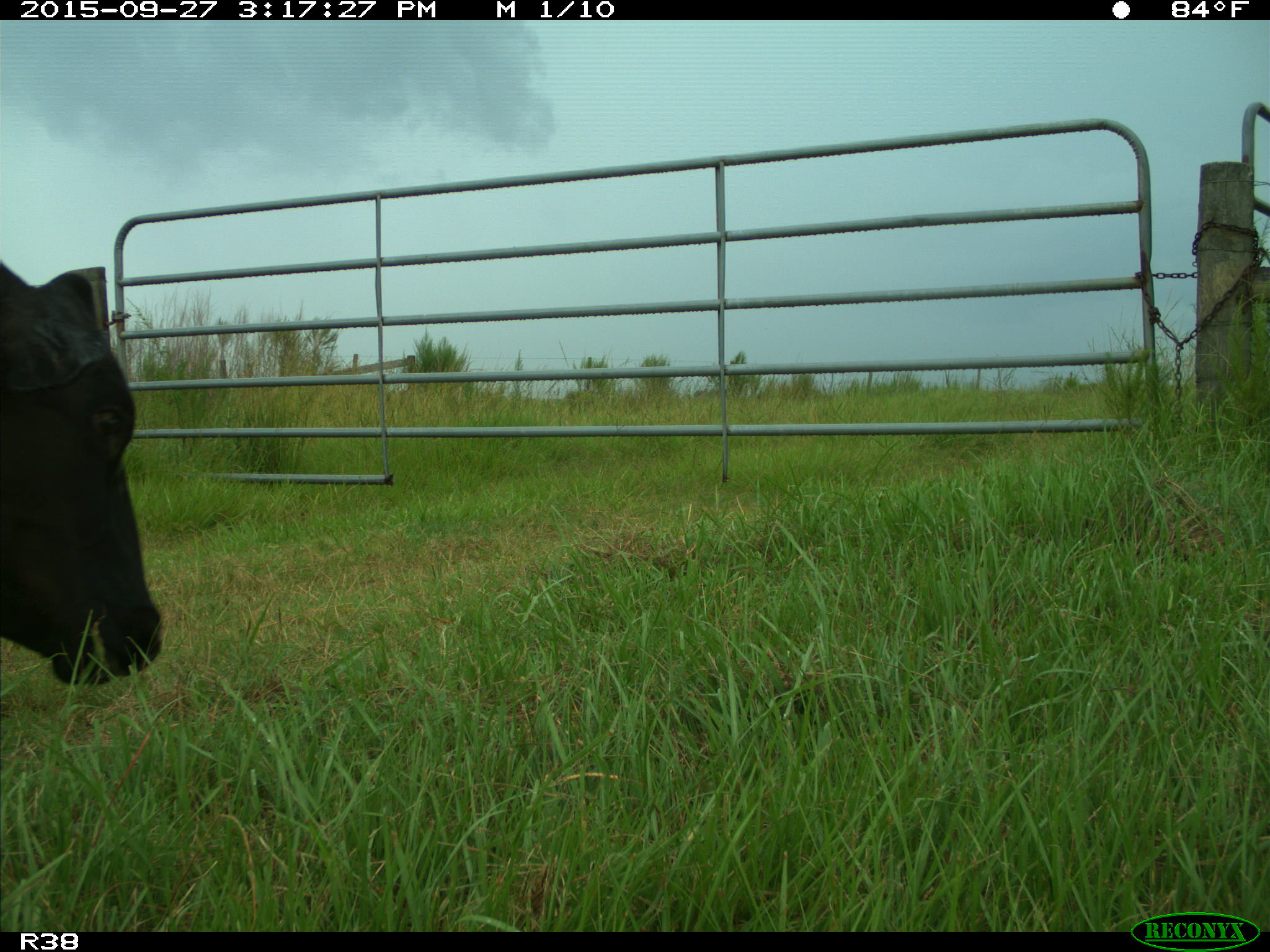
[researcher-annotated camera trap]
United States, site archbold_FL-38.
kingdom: Animalia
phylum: Chordata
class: Mammalia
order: Artiodactyla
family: Bovidae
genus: Bos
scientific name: Bos taurus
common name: domestic cow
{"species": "Bos taurus (domestic cow)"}